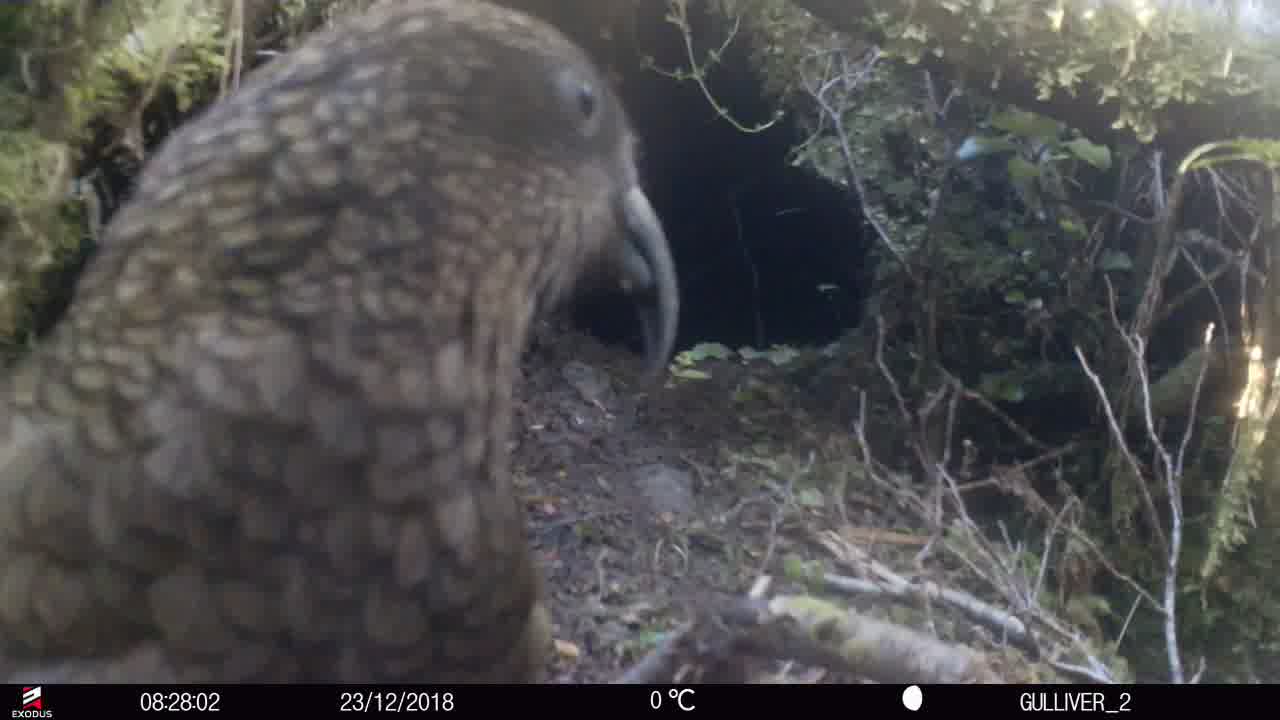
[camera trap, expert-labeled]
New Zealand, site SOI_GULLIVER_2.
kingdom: Animalia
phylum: Chordata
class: Aves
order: Psittaciformes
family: Strigopidae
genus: Nestor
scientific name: Nestor notabilis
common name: kea